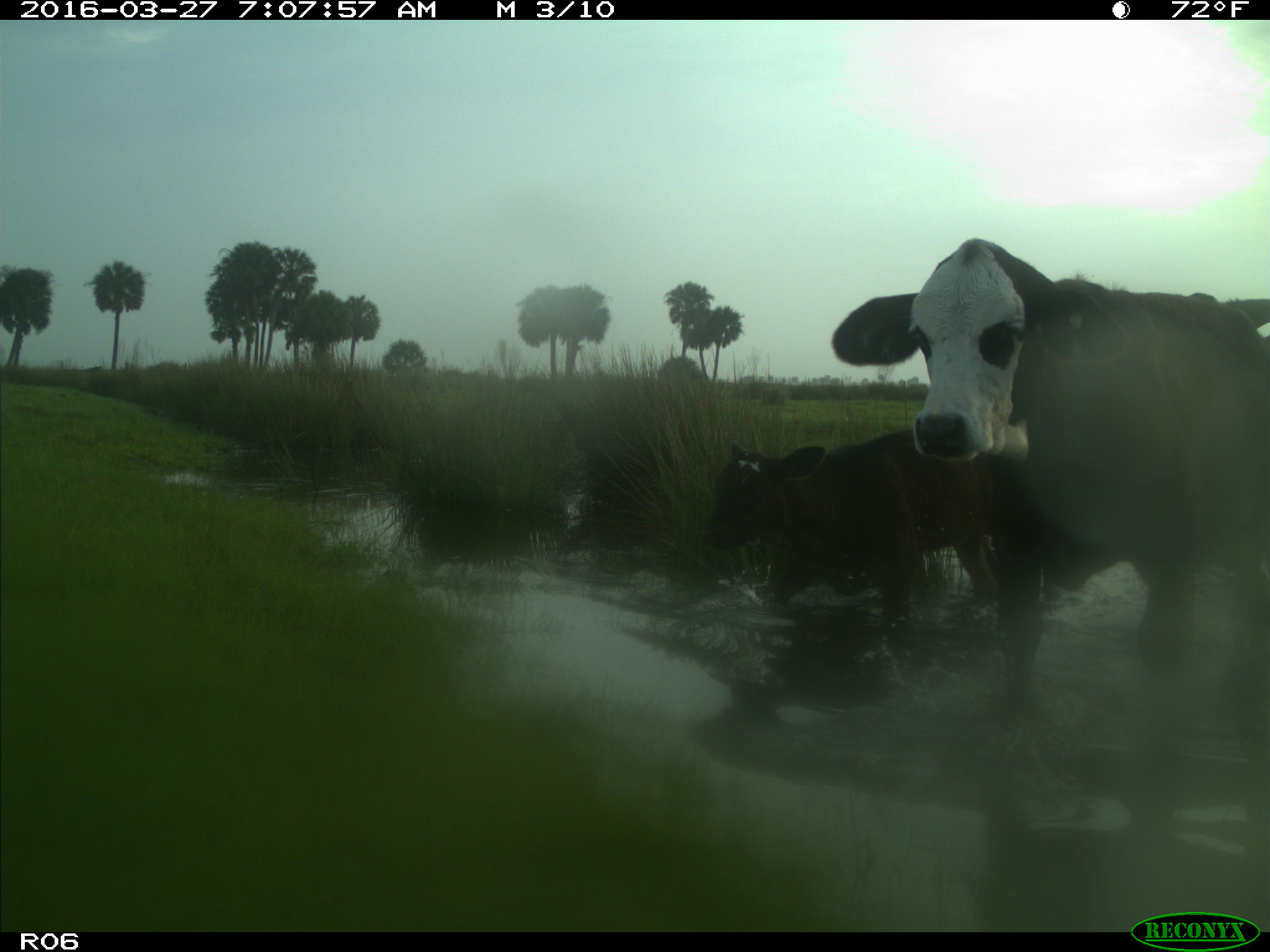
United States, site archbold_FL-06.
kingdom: Animalia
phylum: Chordata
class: Mammalia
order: Artiodactyla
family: Bovidae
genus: Bos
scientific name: Bos taurus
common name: domestic cow